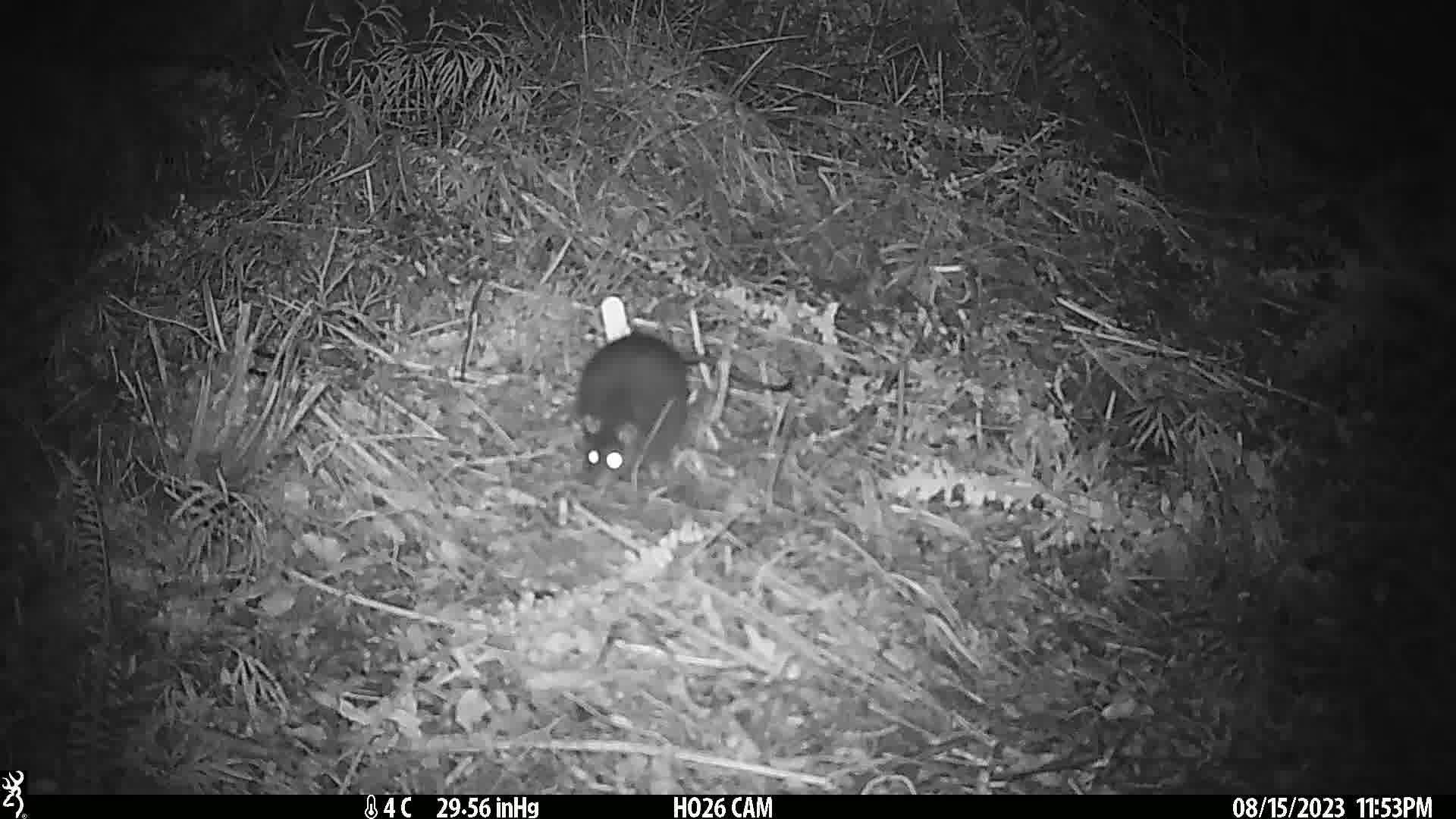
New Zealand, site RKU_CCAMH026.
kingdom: Animalia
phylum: Chordata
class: Mammalia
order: Rodentia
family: Muridae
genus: Rattus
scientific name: Rattus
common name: rat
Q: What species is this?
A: Rat (Rattus).